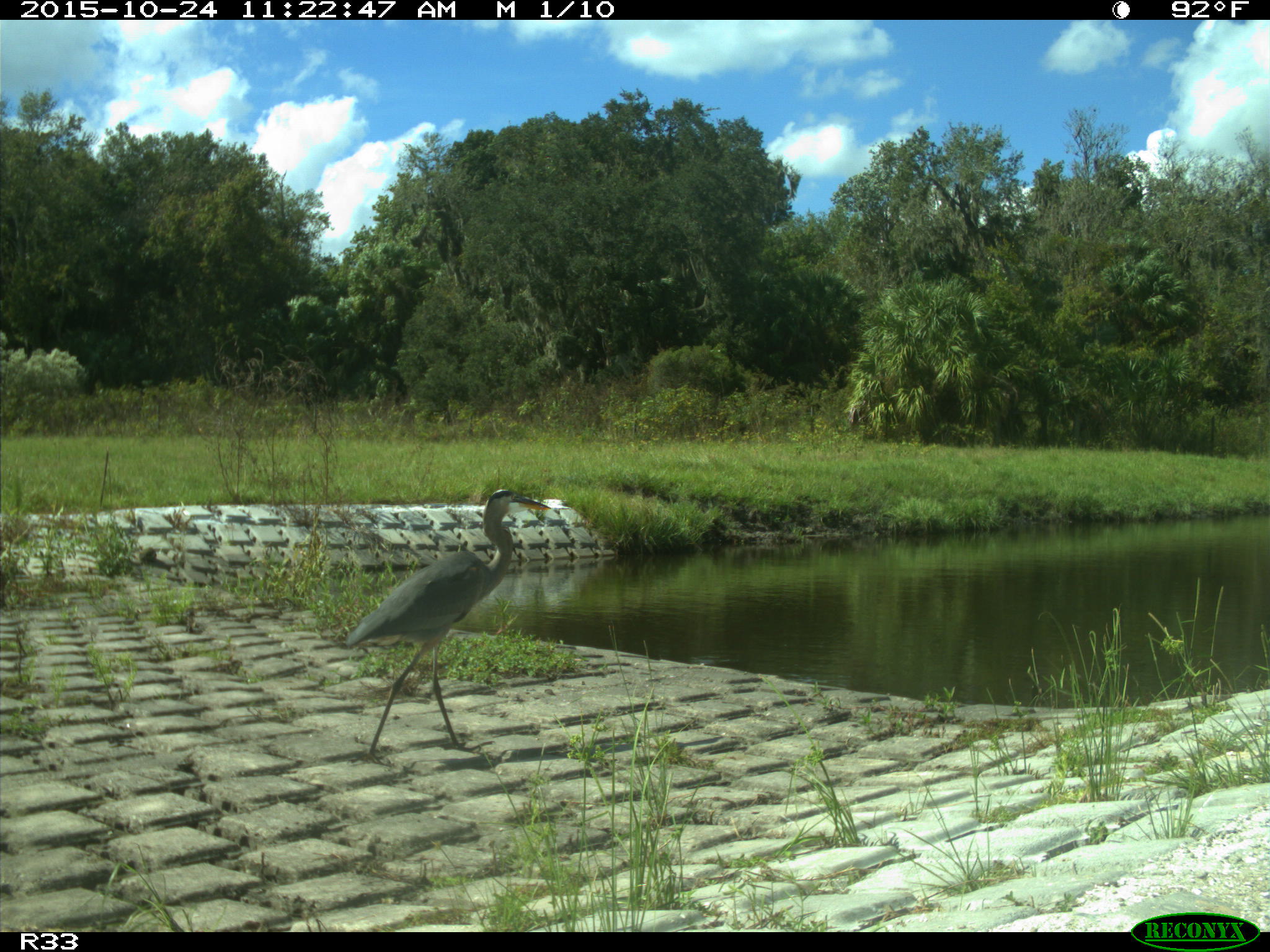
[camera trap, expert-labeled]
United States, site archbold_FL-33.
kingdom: Animalia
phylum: Chordata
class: Aves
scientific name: Aves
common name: birds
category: unidentified bird